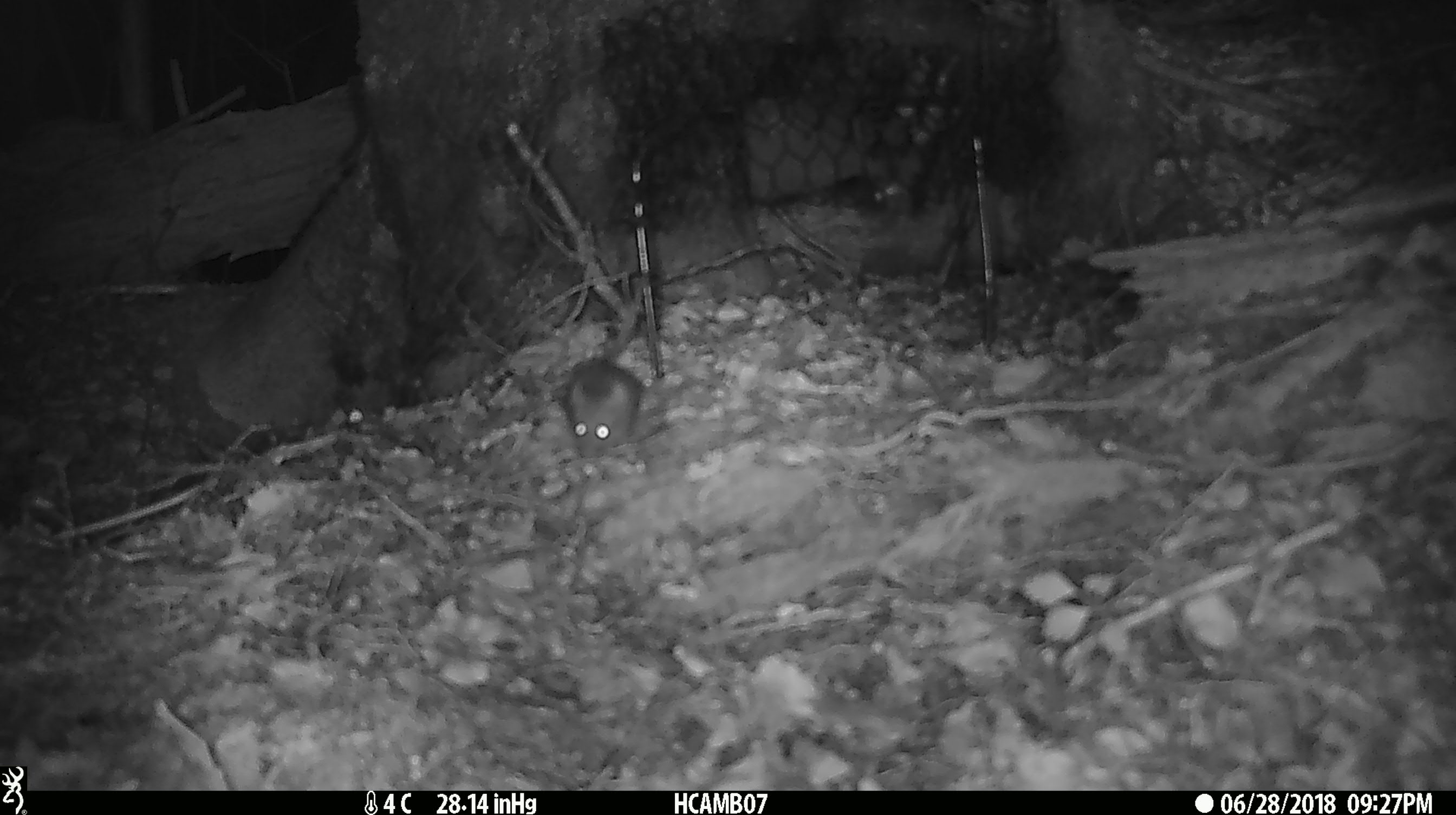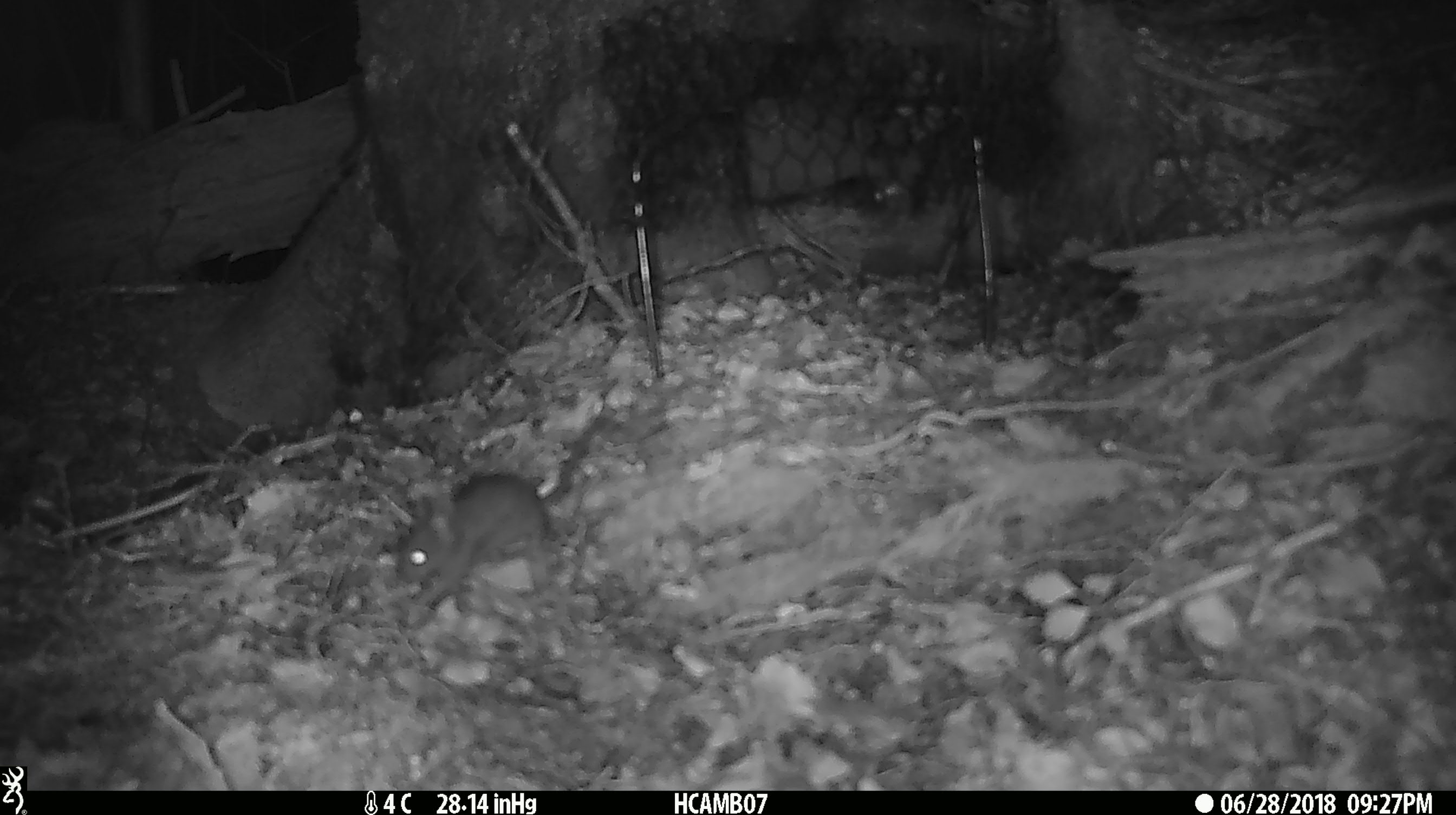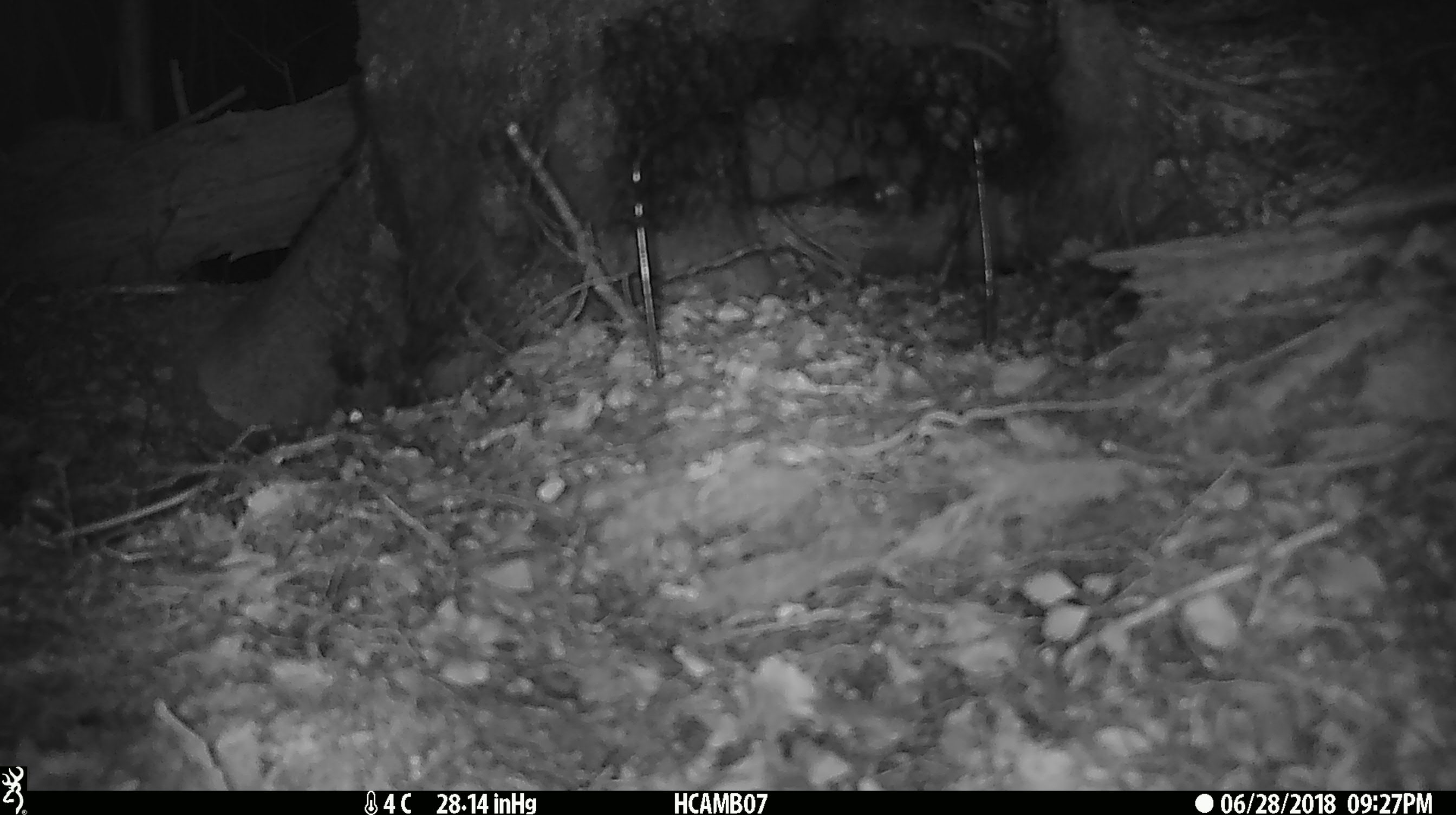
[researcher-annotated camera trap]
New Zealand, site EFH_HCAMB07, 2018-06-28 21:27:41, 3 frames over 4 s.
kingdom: Animalia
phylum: Chordata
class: Mammalia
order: Rodentia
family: Muridae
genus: Mus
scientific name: Mus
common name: mouse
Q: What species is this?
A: Mouse (Mus).